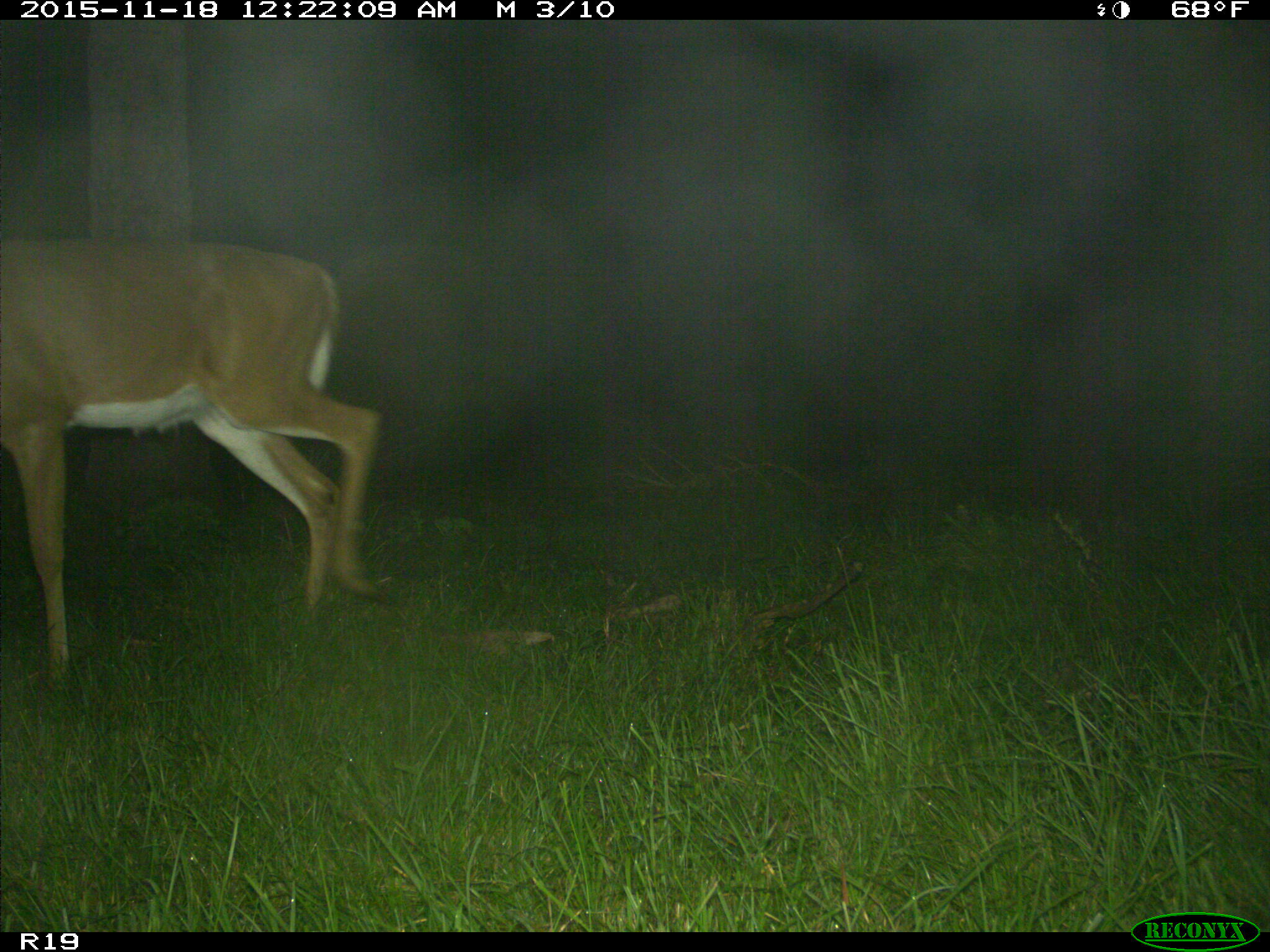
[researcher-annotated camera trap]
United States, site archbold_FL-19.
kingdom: Animalia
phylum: Chordata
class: Mammalia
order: Artiodactyla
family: Cervidae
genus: Odocoileus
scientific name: Odocoileus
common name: deer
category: unidentified deer